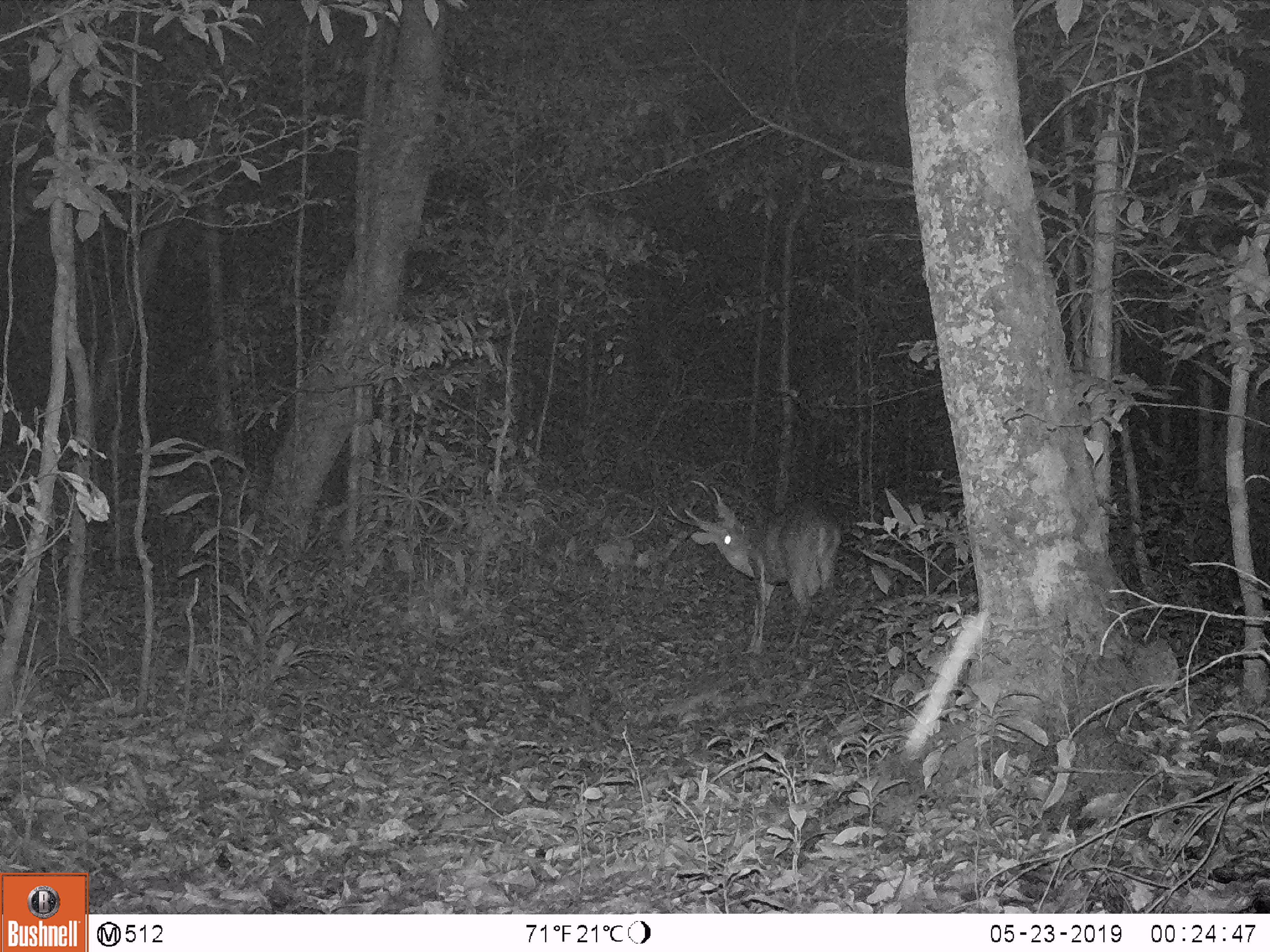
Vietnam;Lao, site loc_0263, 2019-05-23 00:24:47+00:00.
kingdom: Animalia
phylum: Chordata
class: Mammalia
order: Artiodactyla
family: Cervidae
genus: Muntiacus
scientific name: Muntiacus vuquangensis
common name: large-antlered muntjac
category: large antlered muntjac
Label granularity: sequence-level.